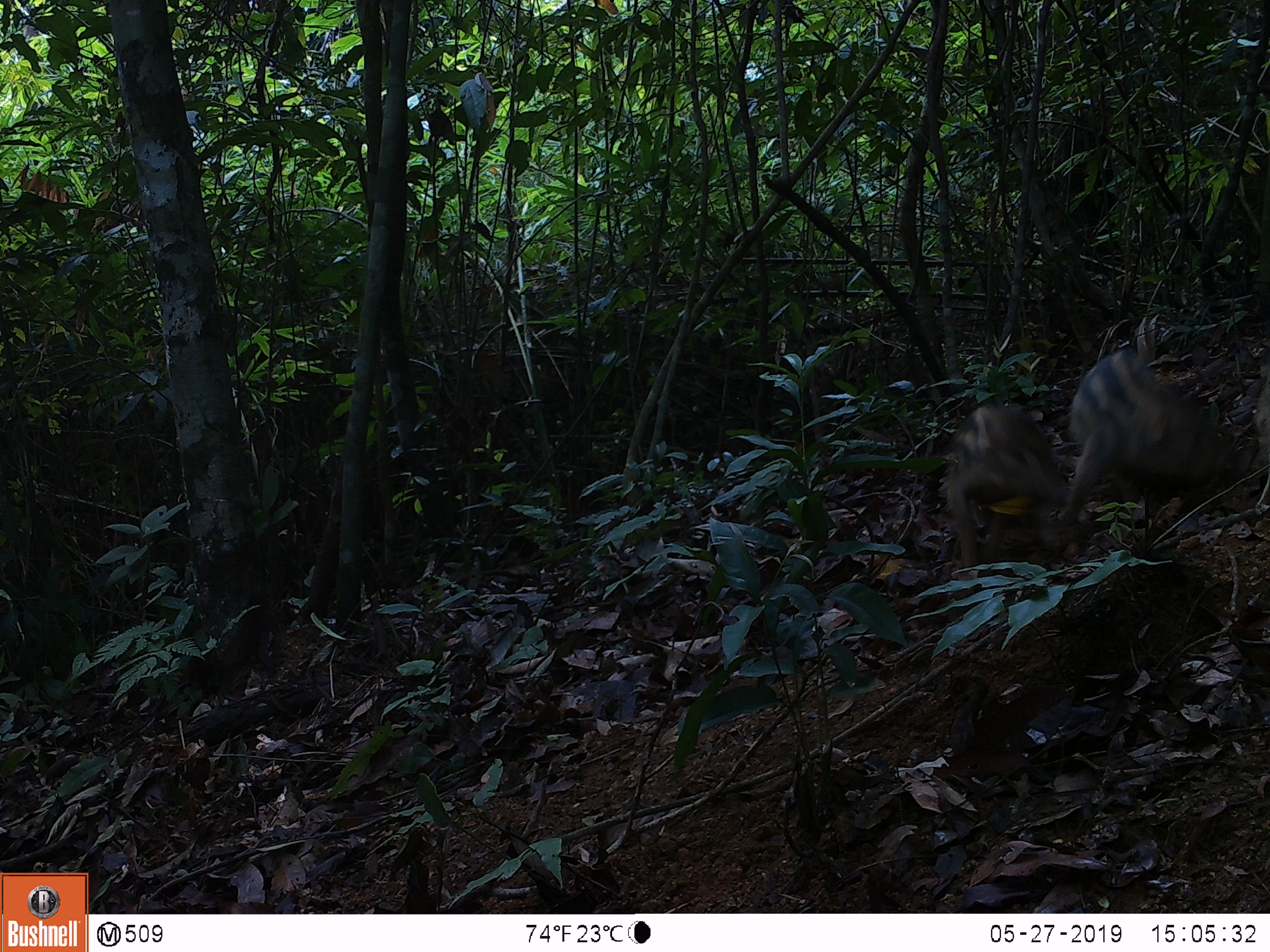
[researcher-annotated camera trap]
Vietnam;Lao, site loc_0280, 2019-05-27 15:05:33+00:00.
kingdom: Animalia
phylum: Chordata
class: Mammalia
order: Artiodactyla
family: Suidae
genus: Sus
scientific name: Sus scrofa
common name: eurasian wild pig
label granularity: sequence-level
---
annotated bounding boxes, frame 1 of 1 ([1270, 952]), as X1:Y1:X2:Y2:
eurasian wild pig: 1059:345:1238:527; 946:403:1090:568; 1248:373:1270:510